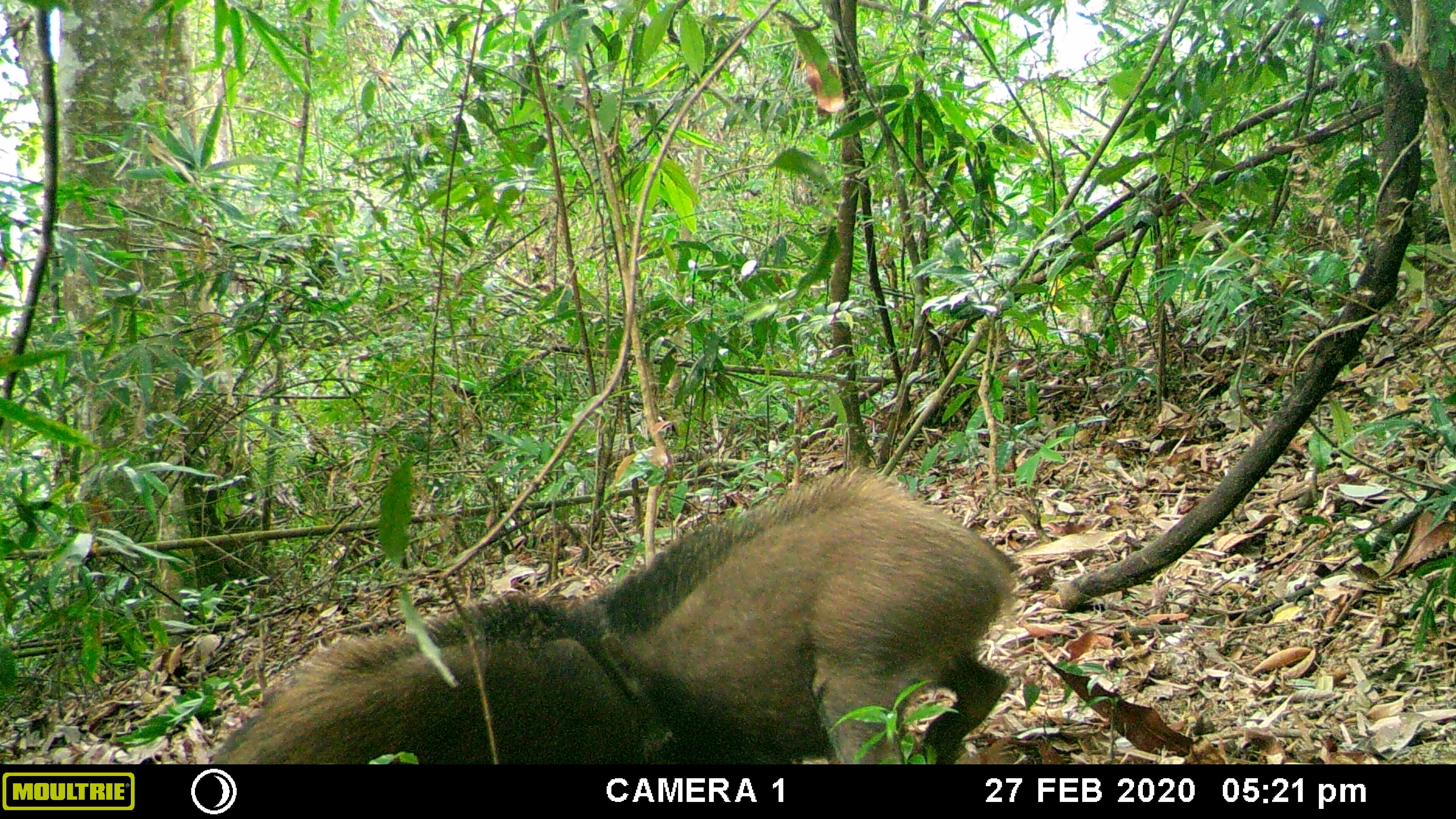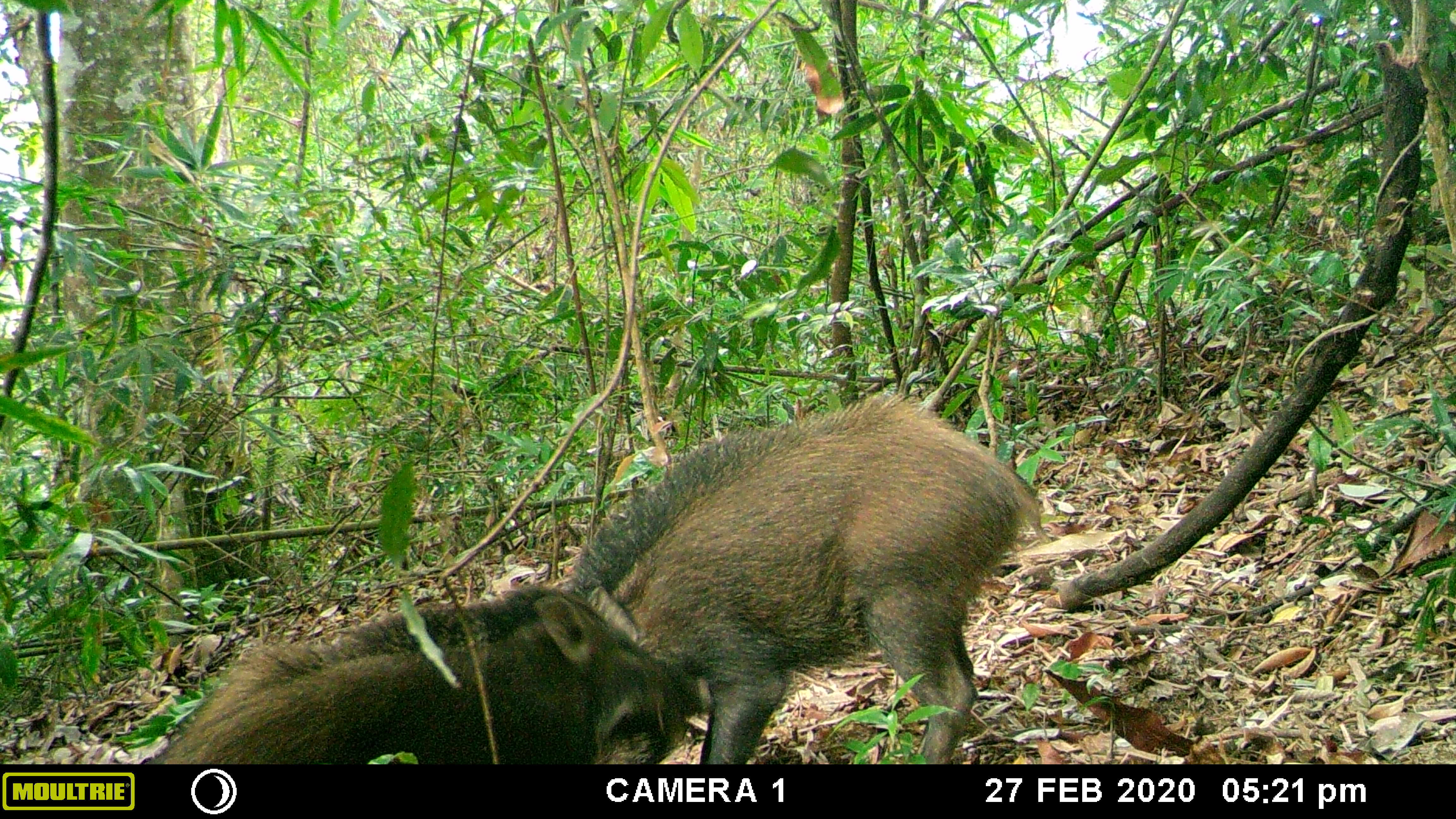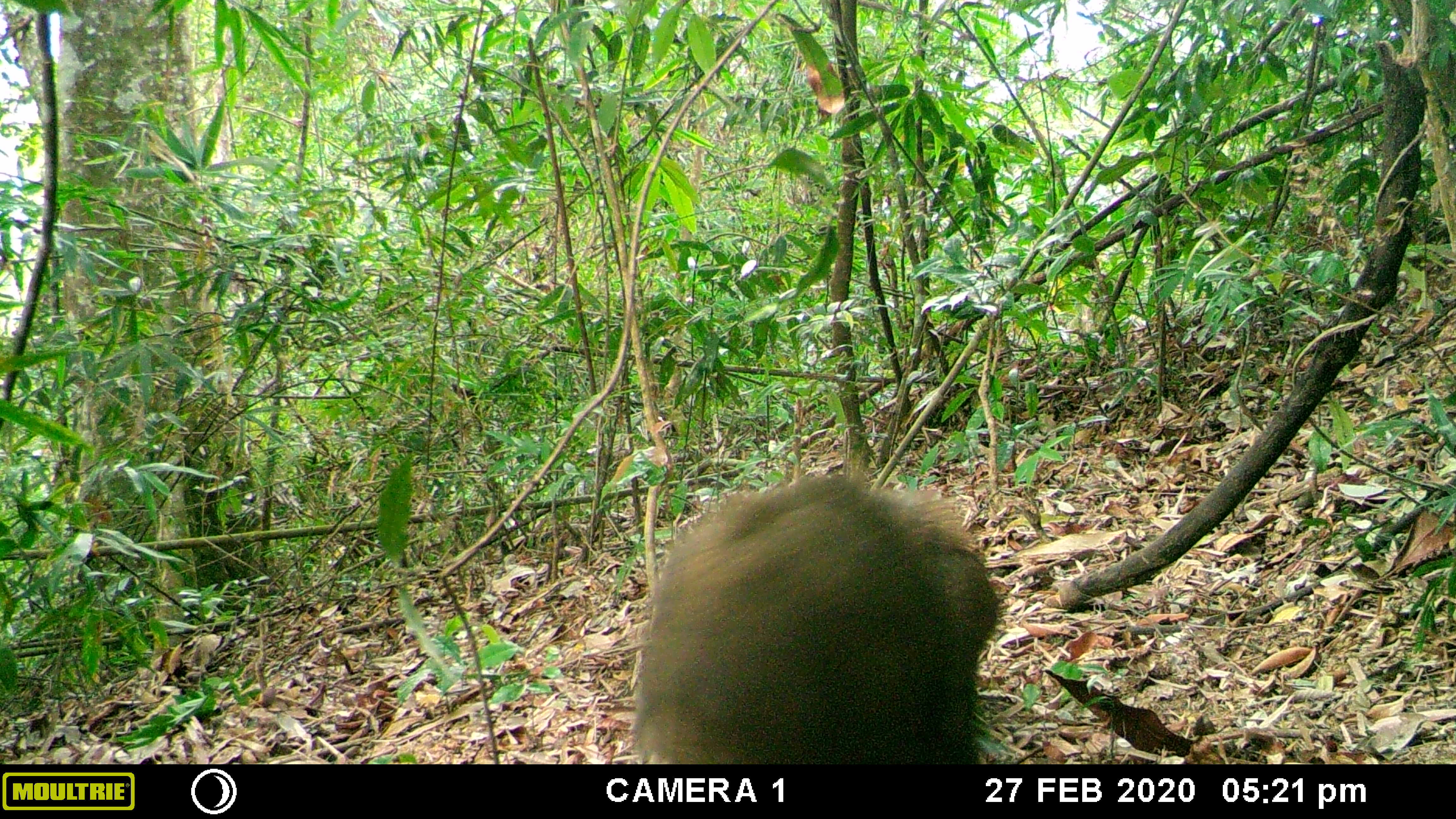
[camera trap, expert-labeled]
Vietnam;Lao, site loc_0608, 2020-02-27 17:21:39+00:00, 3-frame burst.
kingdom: Animalia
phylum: Chordata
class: Mammalia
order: Artiodactyla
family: Suidae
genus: Sus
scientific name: Sus scrofa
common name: eurasian wild pig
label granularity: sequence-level